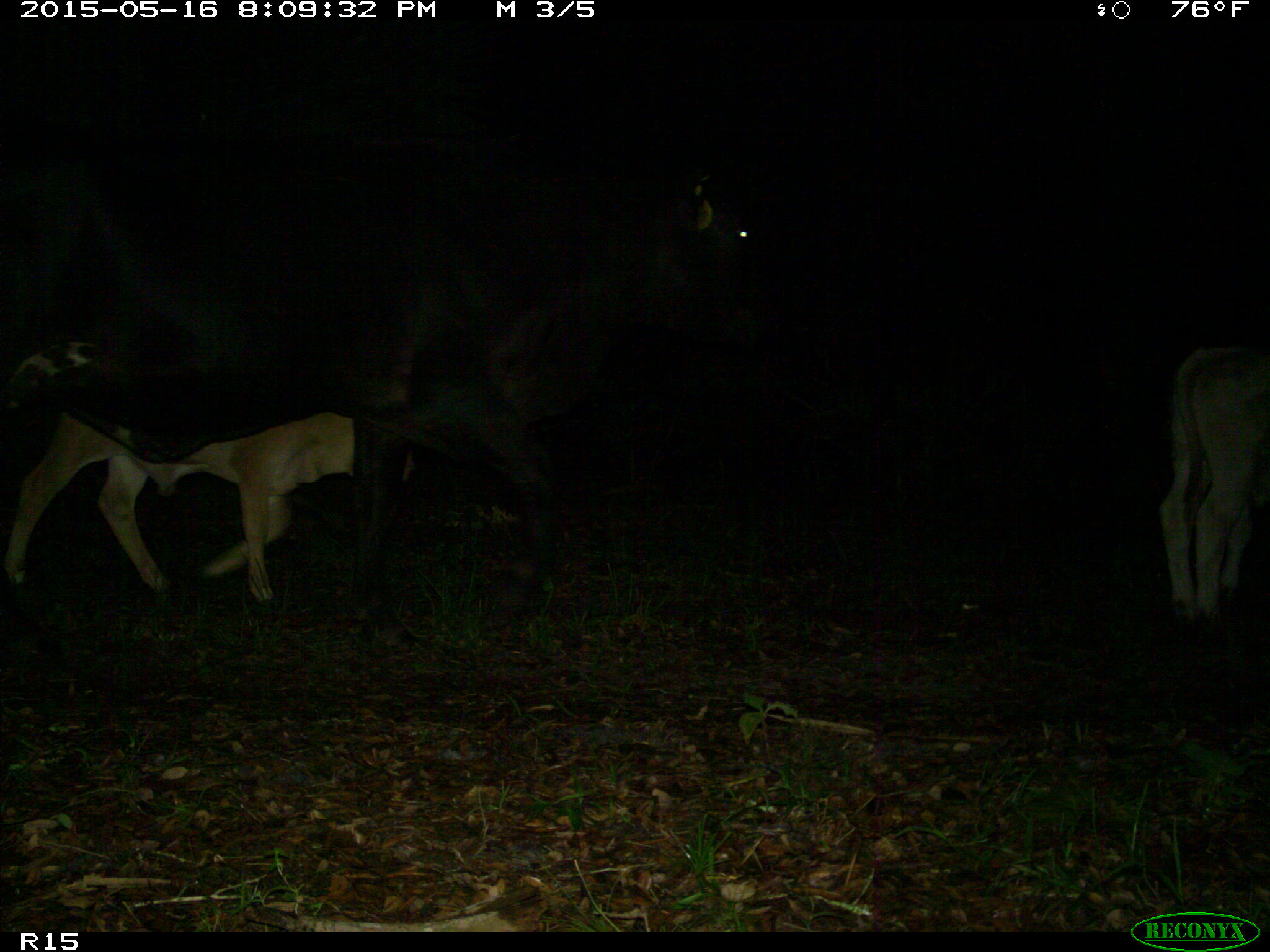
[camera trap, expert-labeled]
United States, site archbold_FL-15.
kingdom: Animalia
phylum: Chordata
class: Mammalia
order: Artiodactyla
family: Bovidae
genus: Bos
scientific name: Bos taurus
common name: domestic cow